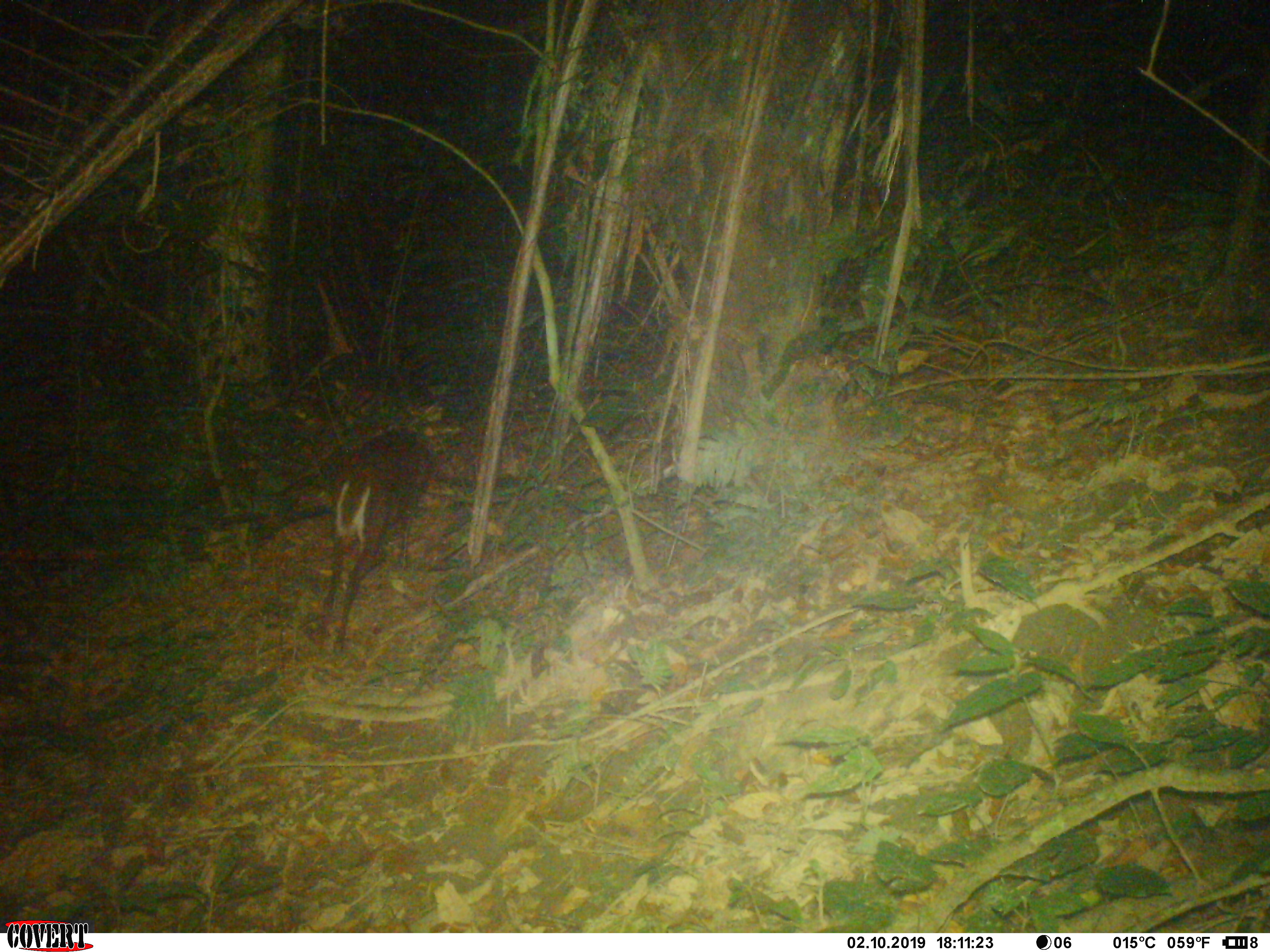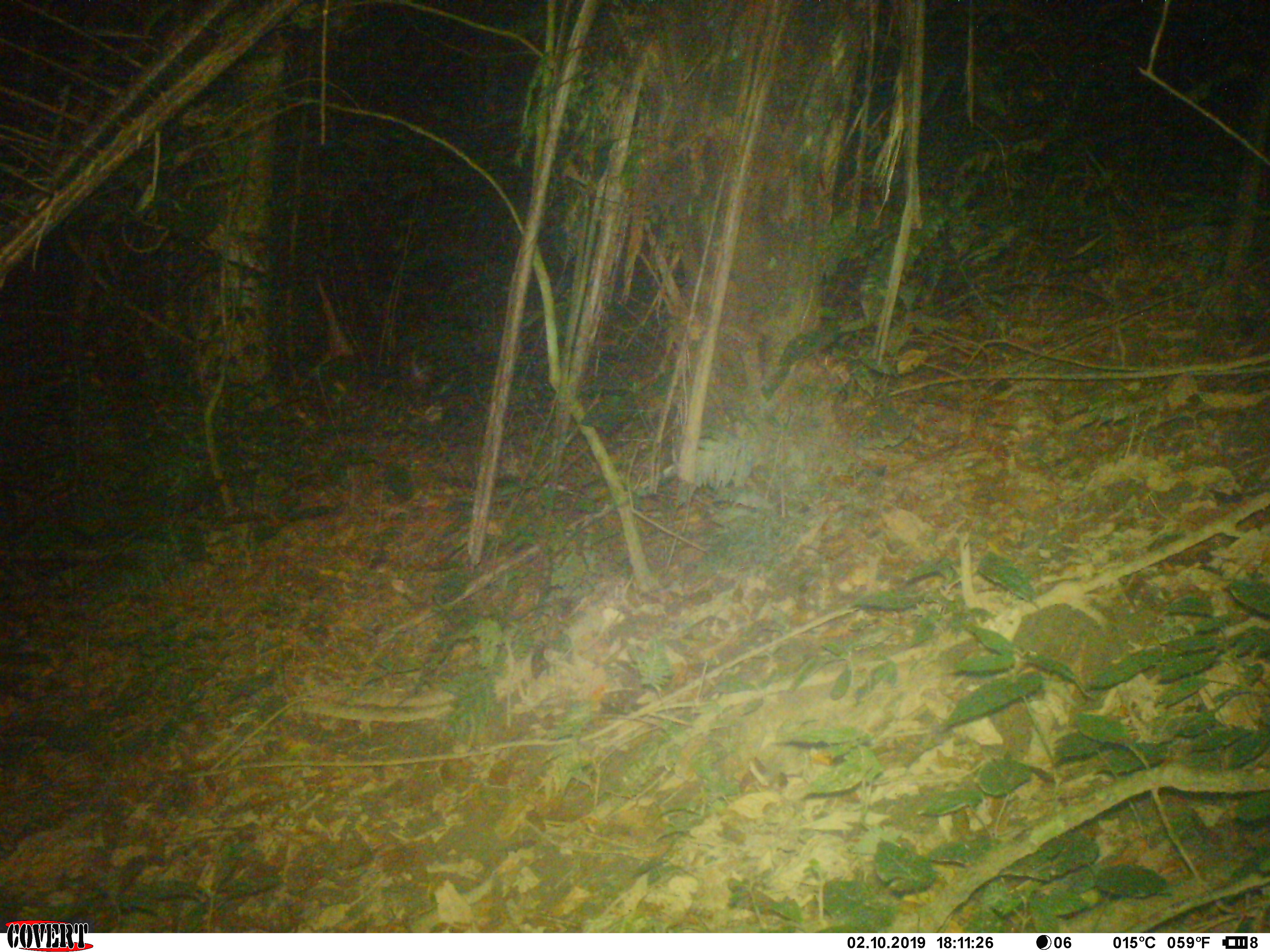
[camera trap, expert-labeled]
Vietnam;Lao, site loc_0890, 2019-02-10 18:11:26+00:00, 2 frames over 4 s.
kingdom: Animalia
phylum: Chordata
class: Mammalia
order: Artiodactyla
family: Cervidae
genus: Muntiacus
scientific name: Muntiacus rooseveltorum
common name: roosevelt's muntjac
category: roosevelts muntjac group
Roosevelts muntjac group (roosevelt's muntjac) (Muntiacus rooseveltorum). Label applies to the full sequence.